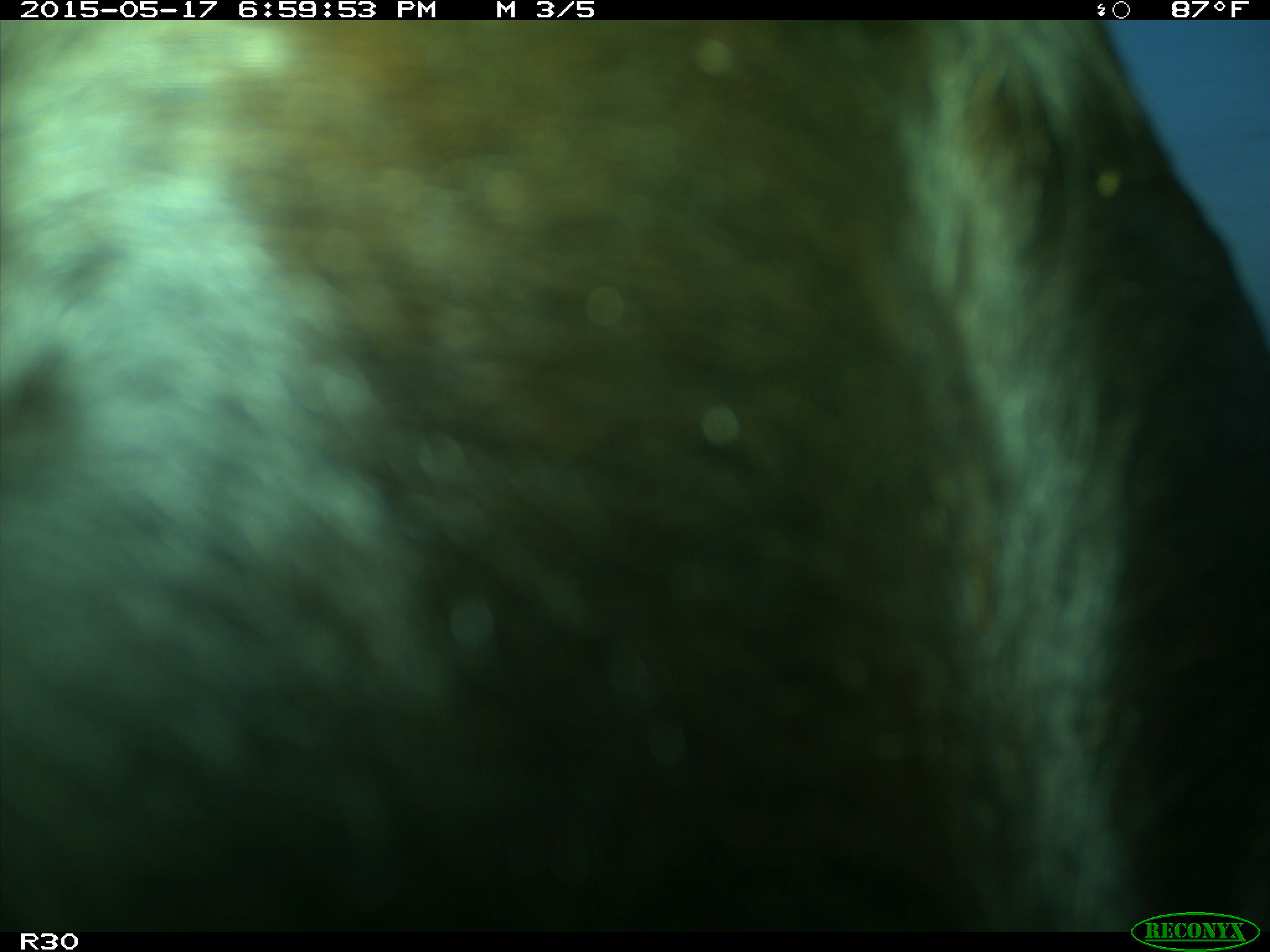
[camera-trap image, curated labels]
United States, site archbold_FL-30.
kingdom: Animalia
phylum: Chordata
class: Mammalia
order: Artiodactyla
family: Bovidae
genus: Bos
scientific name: Bos taurus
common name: domestic cow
Bos taurus (domestic cow).